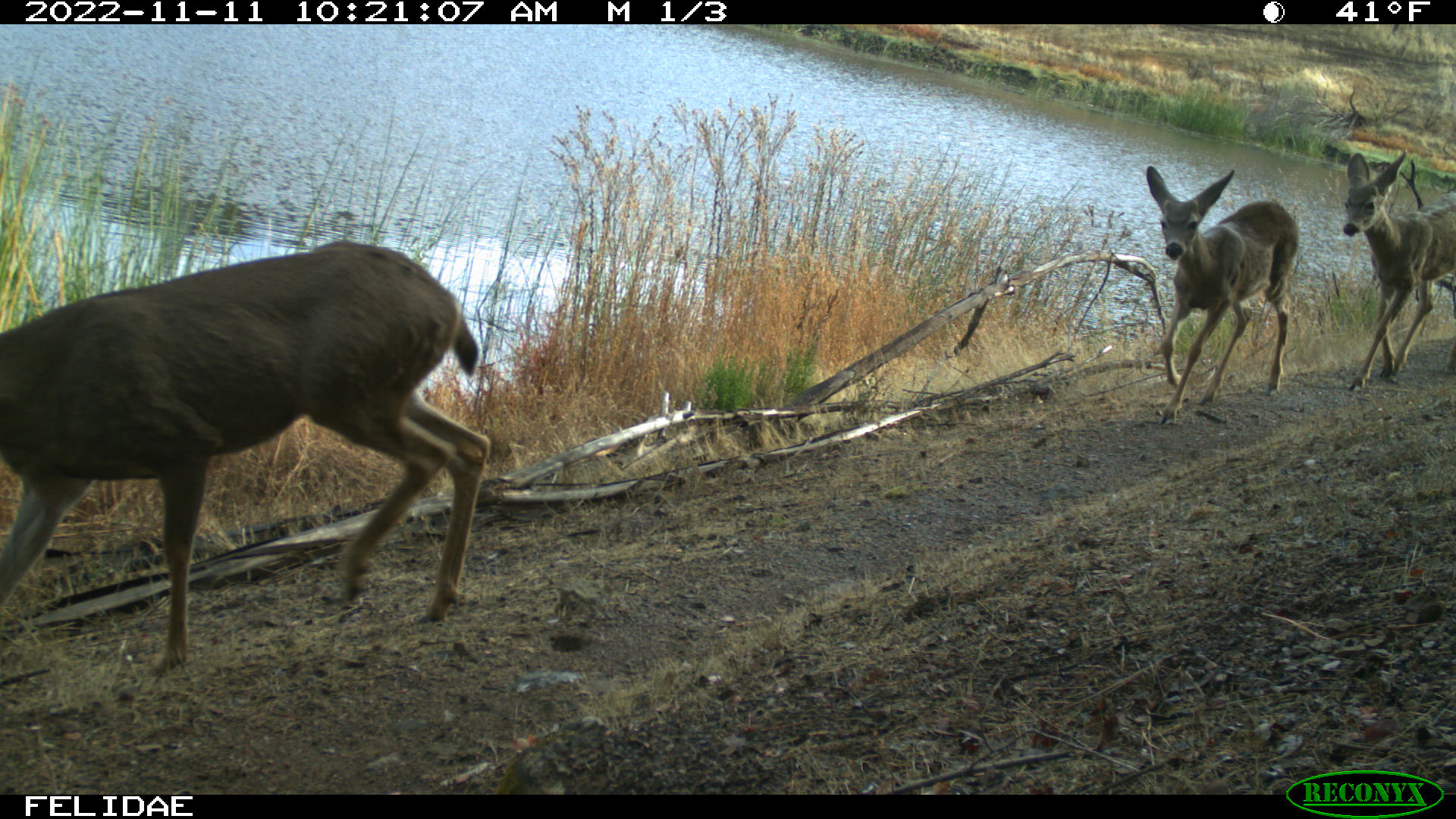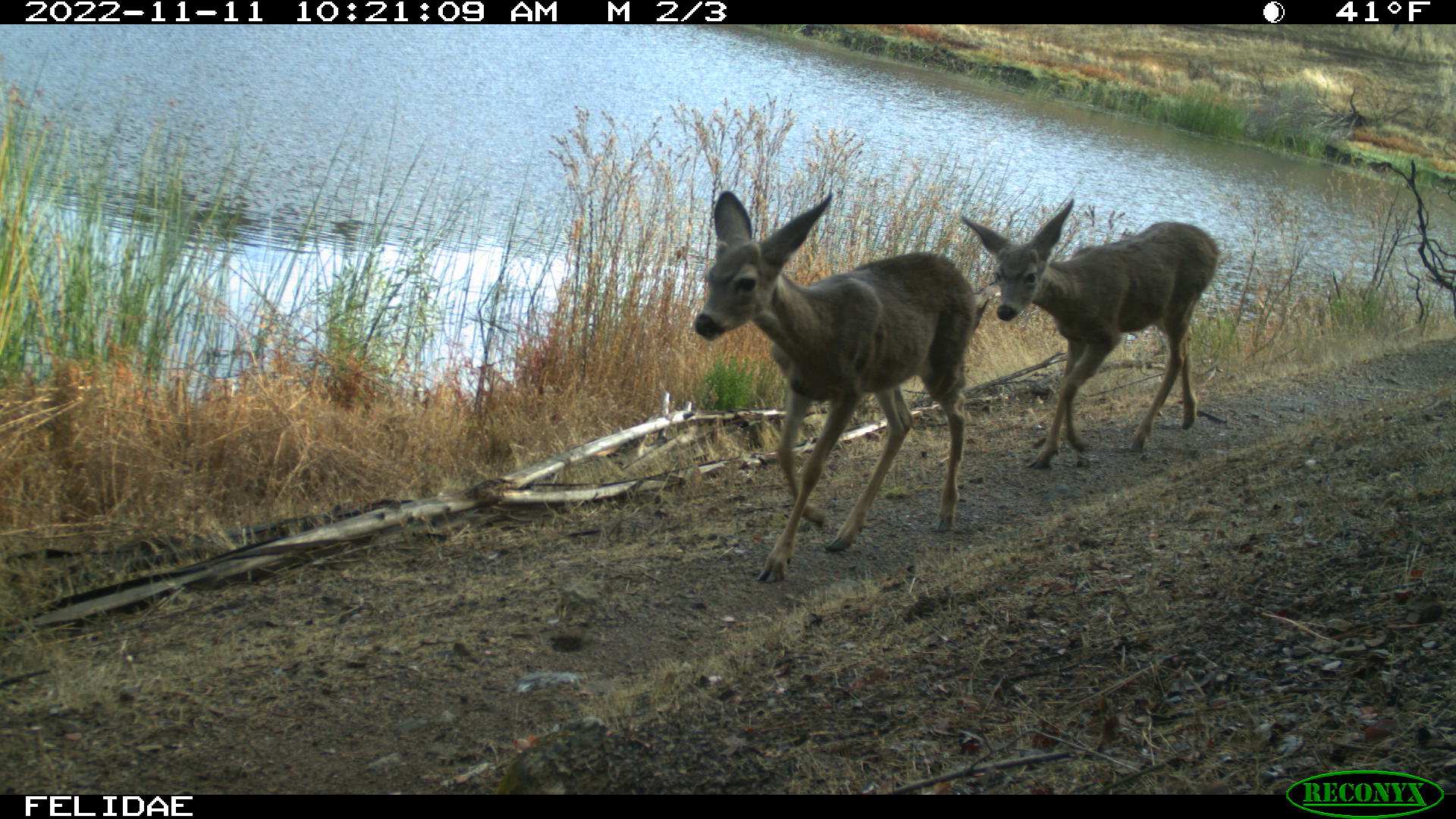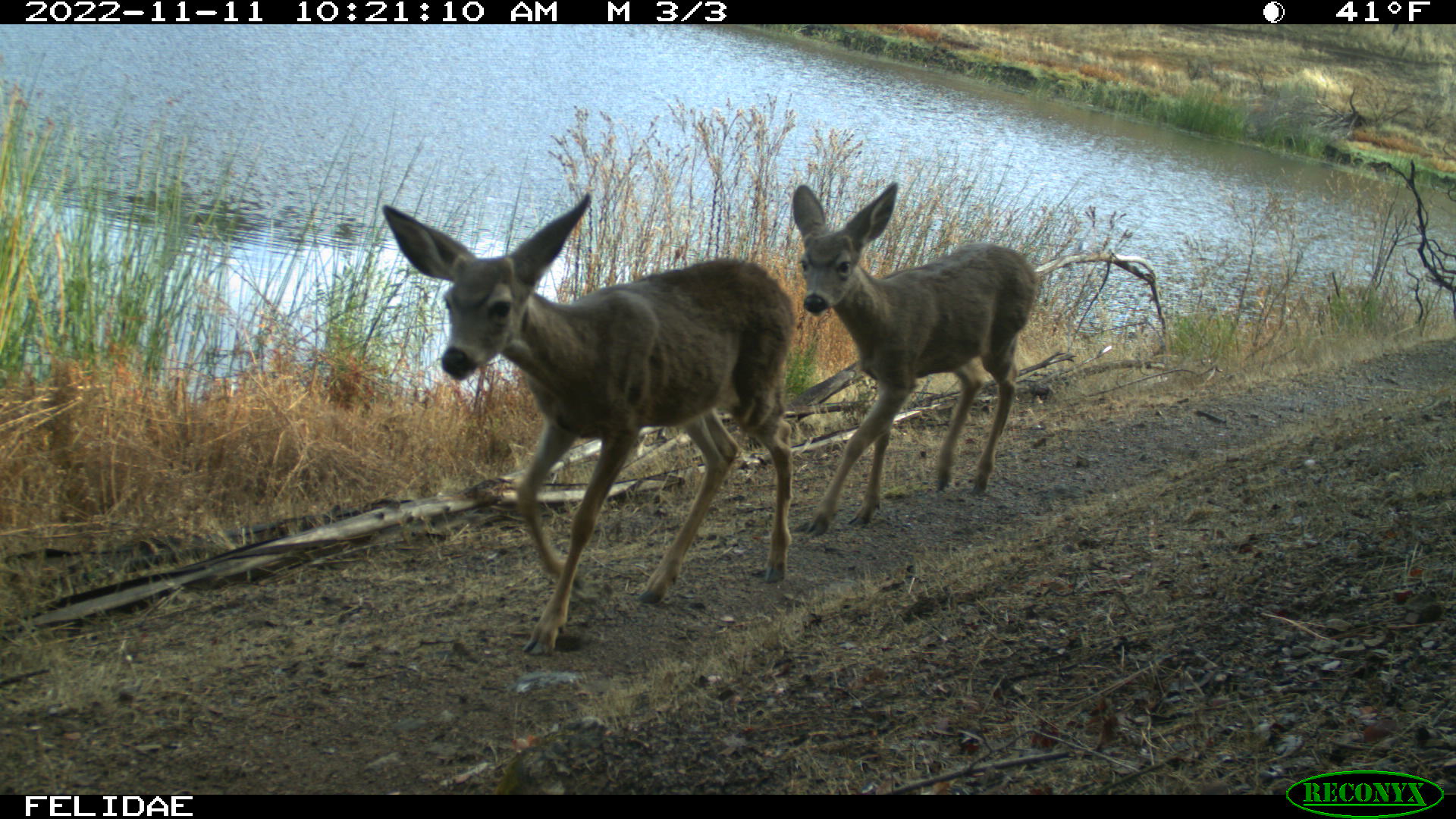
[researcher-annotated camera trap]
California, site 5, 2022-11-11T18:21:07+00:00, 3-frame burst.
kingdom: Animalia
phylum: Chordata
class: Mammalia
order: Artiodactyla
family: Cervidae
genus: Odocoileus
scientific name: Odocoileus hemionus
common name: mule deer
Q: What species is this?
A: Mule deer (Odocoileus hemionus).